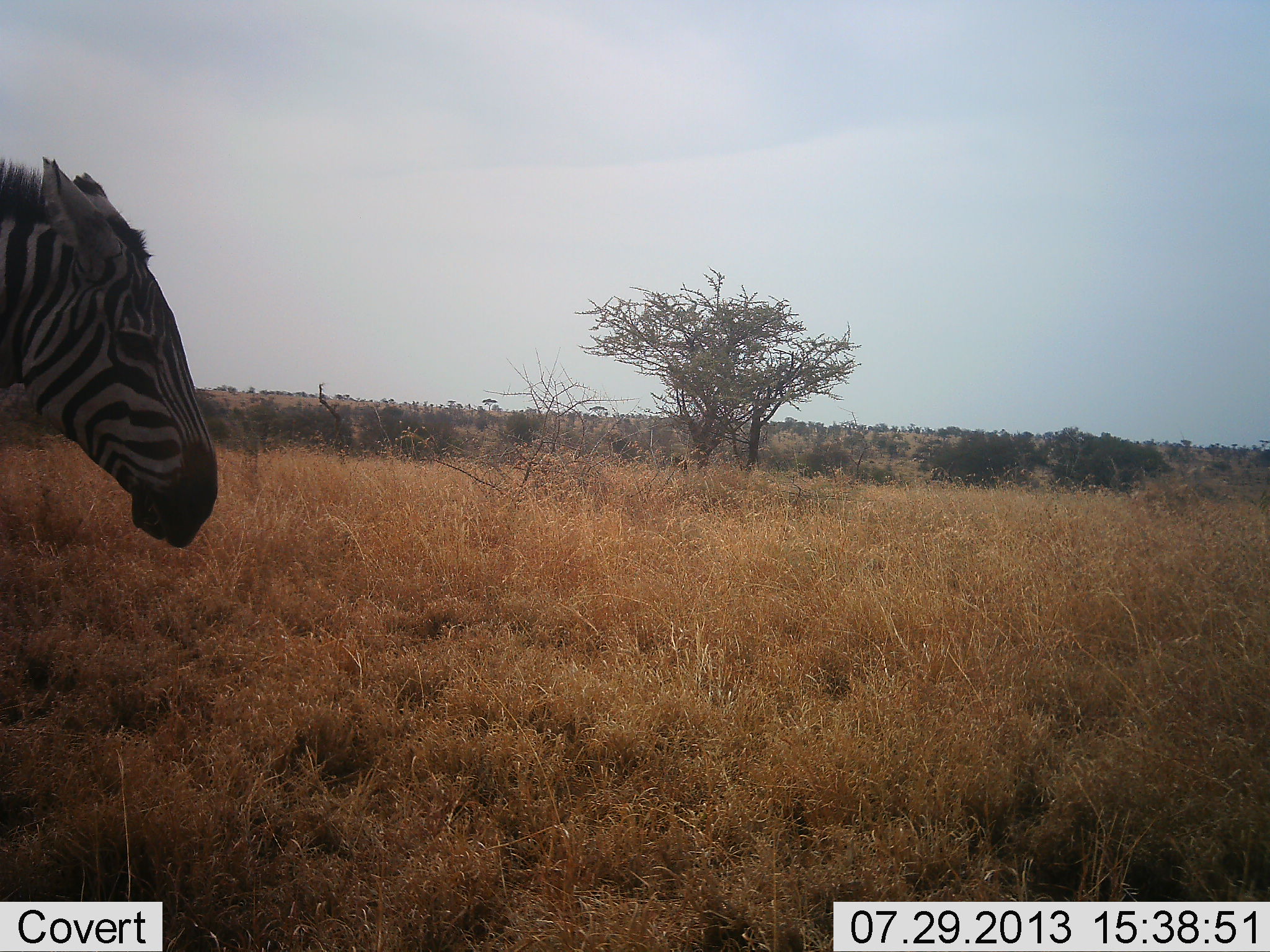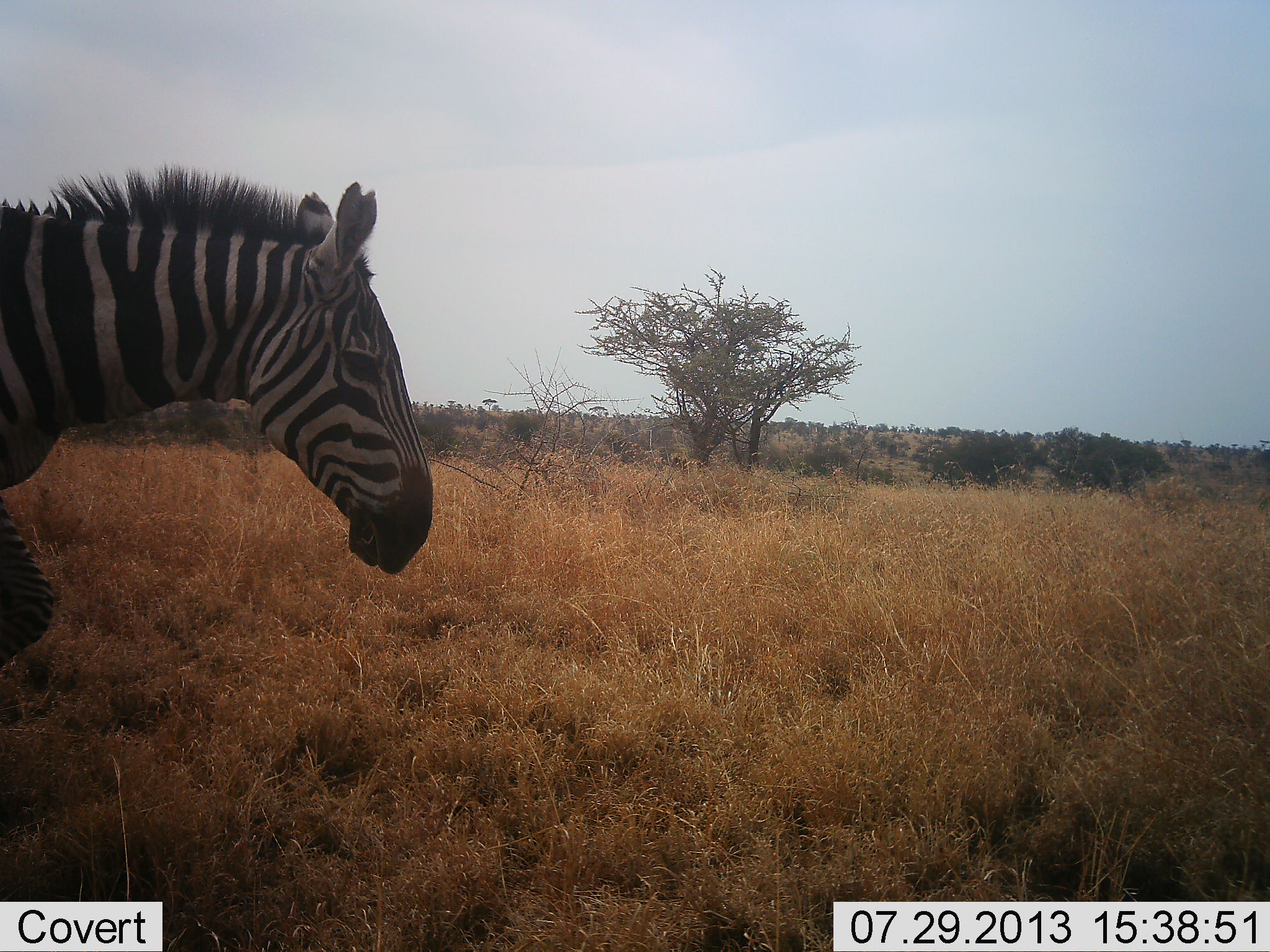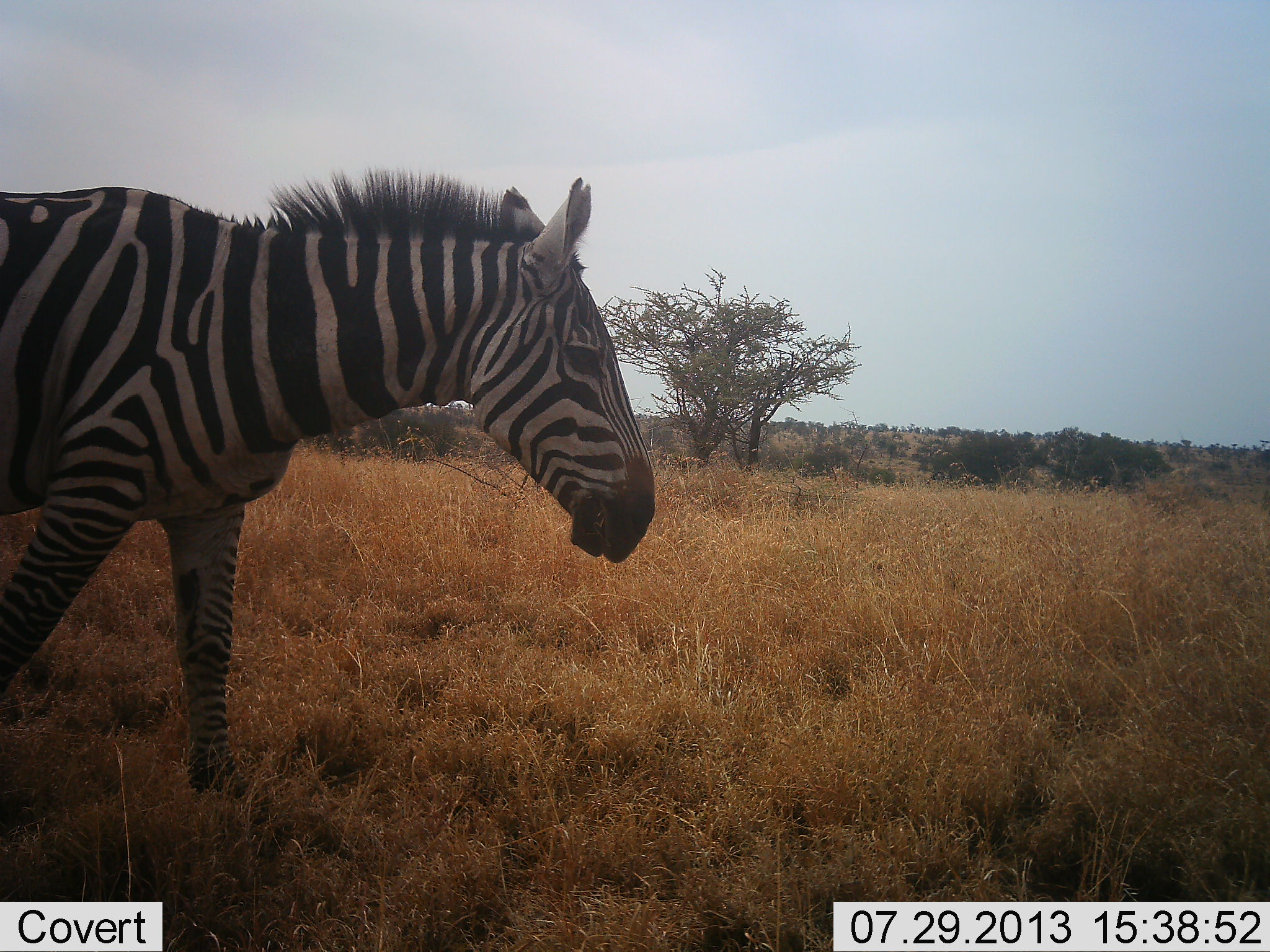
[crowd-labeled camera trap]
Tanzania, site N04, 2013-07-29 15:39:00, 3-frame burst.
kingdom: Animalia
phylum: Chordata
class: Mammalia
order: Perissodactyla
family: Equidae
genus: Equus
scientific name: Equus quagga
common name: plains zebra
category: zebra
Zebra (plains zebra) (Equus quagga), count 1. Behavior (volunteer vote fractions): standing 4%, resting 0%, moving 100%, interacting 0%. Young present (vote fraction): 0%. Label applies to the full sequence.